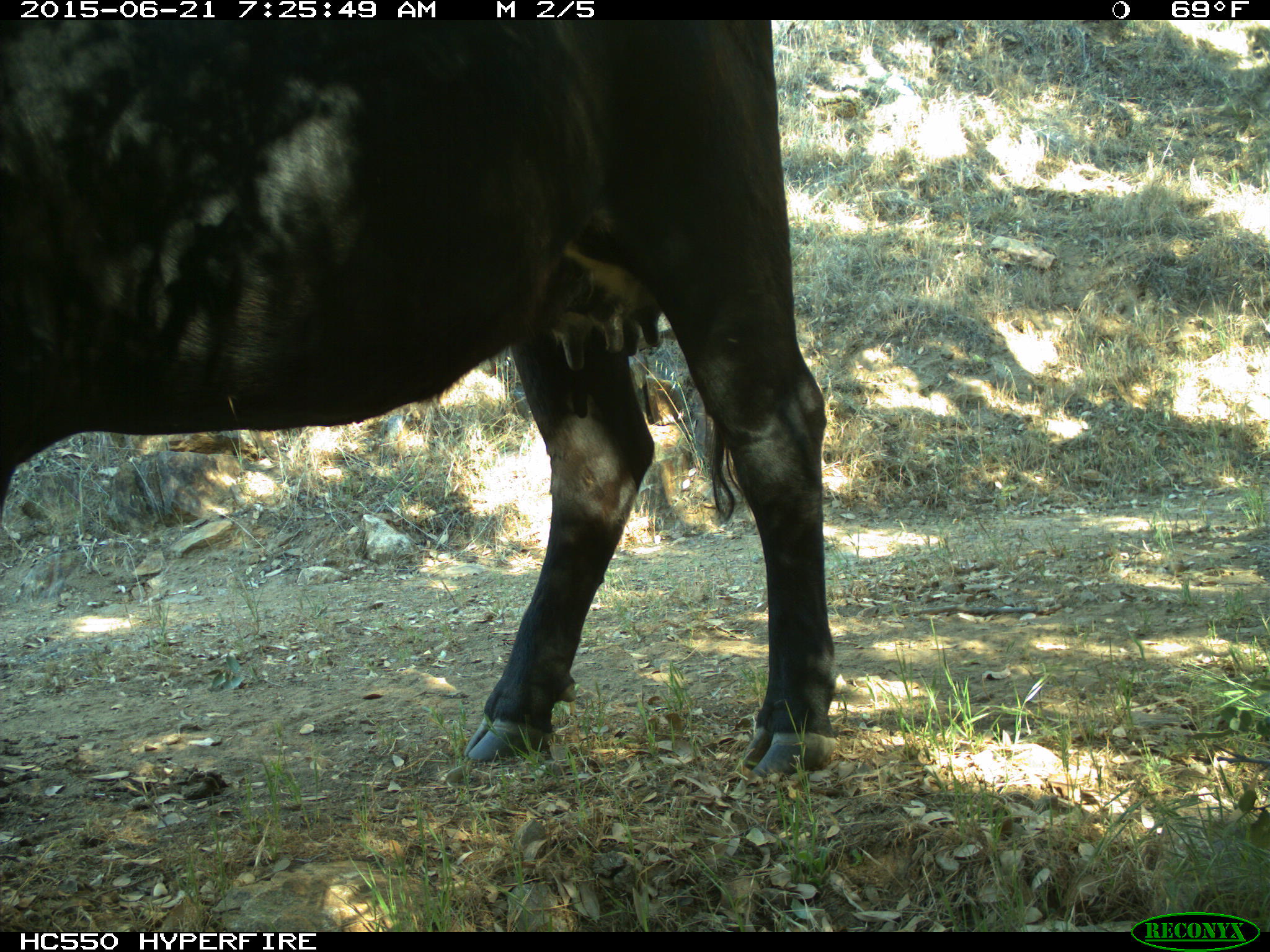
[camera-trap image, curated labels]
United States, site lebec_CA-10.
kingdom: Animalia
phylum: Chordata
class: Mammalia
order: Artiodactyla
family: Bovidae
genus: Bos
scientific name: Bos taurus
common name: domestic cow